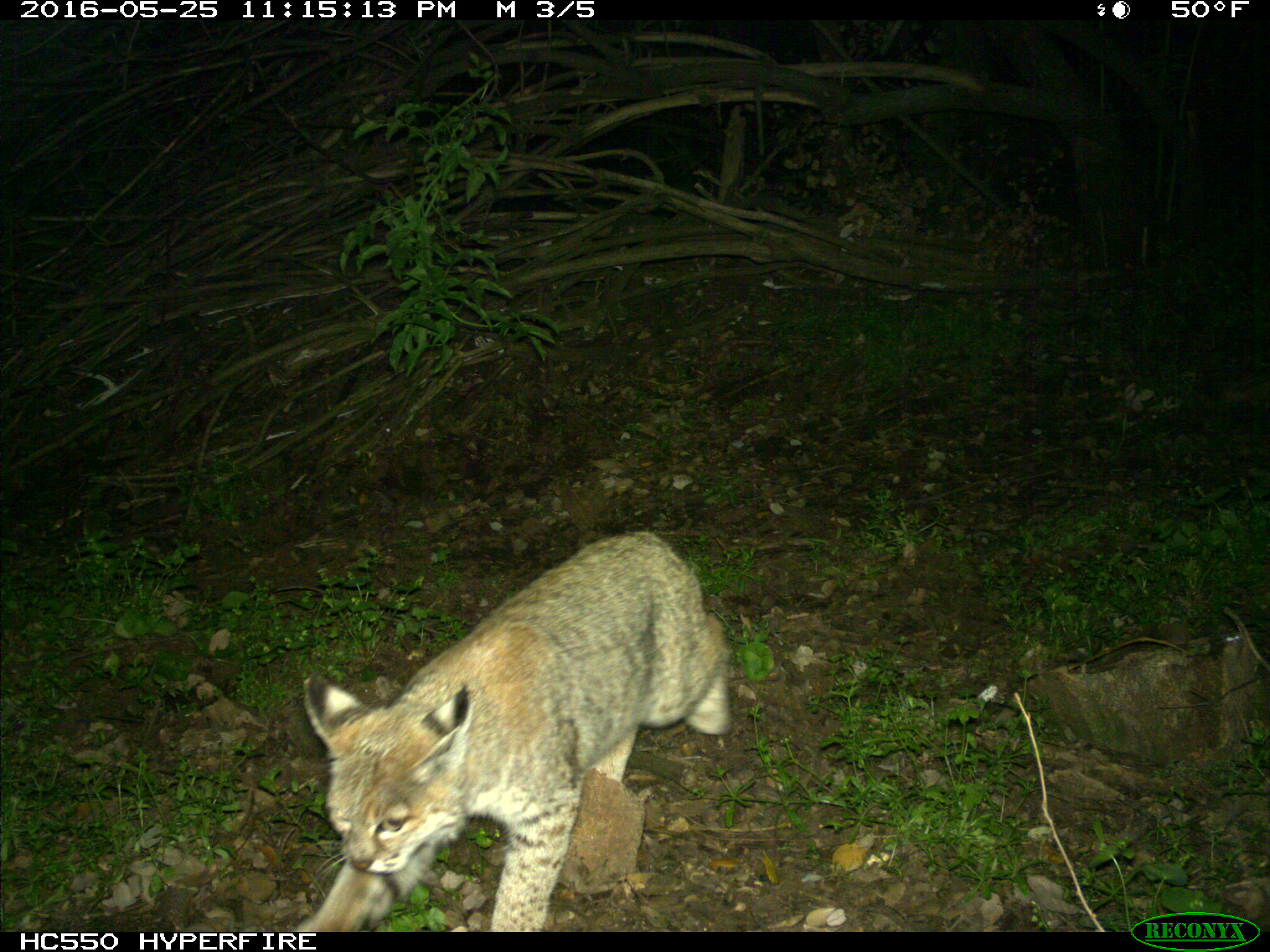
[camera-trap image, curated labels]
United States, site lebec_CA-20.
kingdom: Animalia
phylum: Chordata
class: Mammalia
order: Carnivora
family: Felidae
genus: Lynx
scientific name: Lynx rufus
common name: bobcat